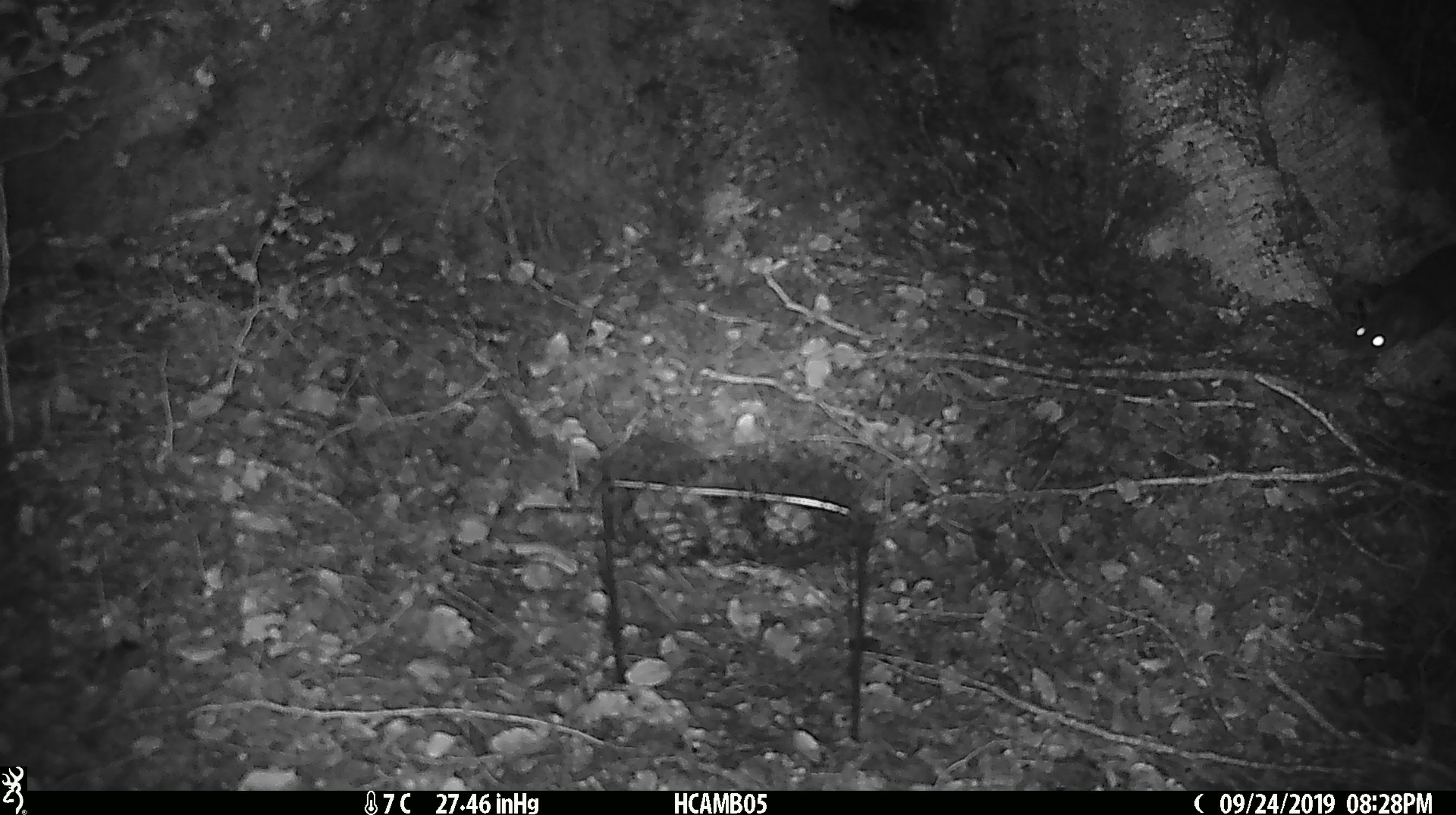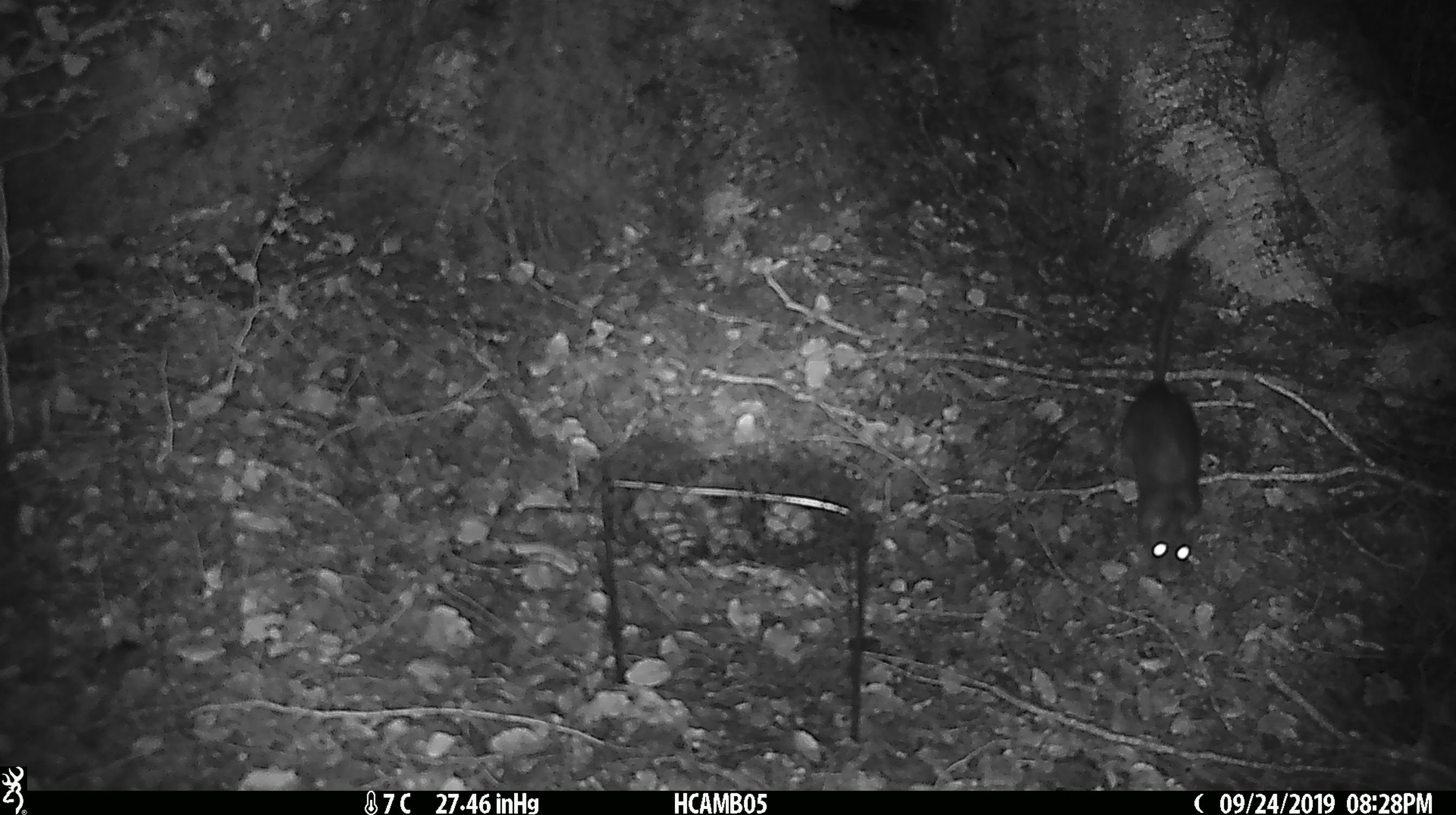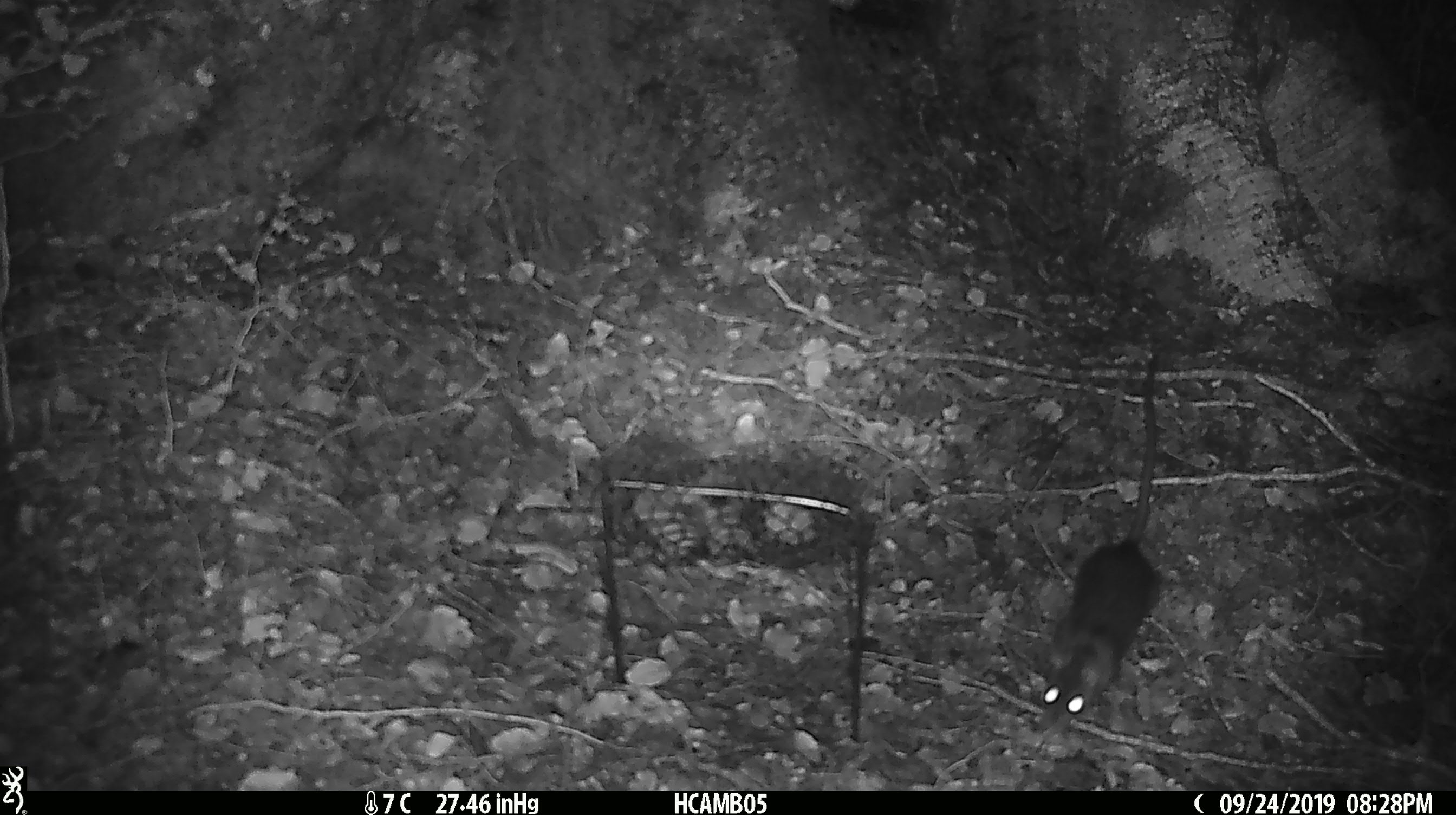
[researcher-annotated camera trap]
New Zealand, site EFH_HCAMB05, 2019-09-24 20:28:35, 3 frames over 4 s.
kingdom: Animalia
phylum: Chordata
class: Mammalia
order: Rodentia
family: Muridae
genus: Rattus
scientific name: Rattus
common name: rat